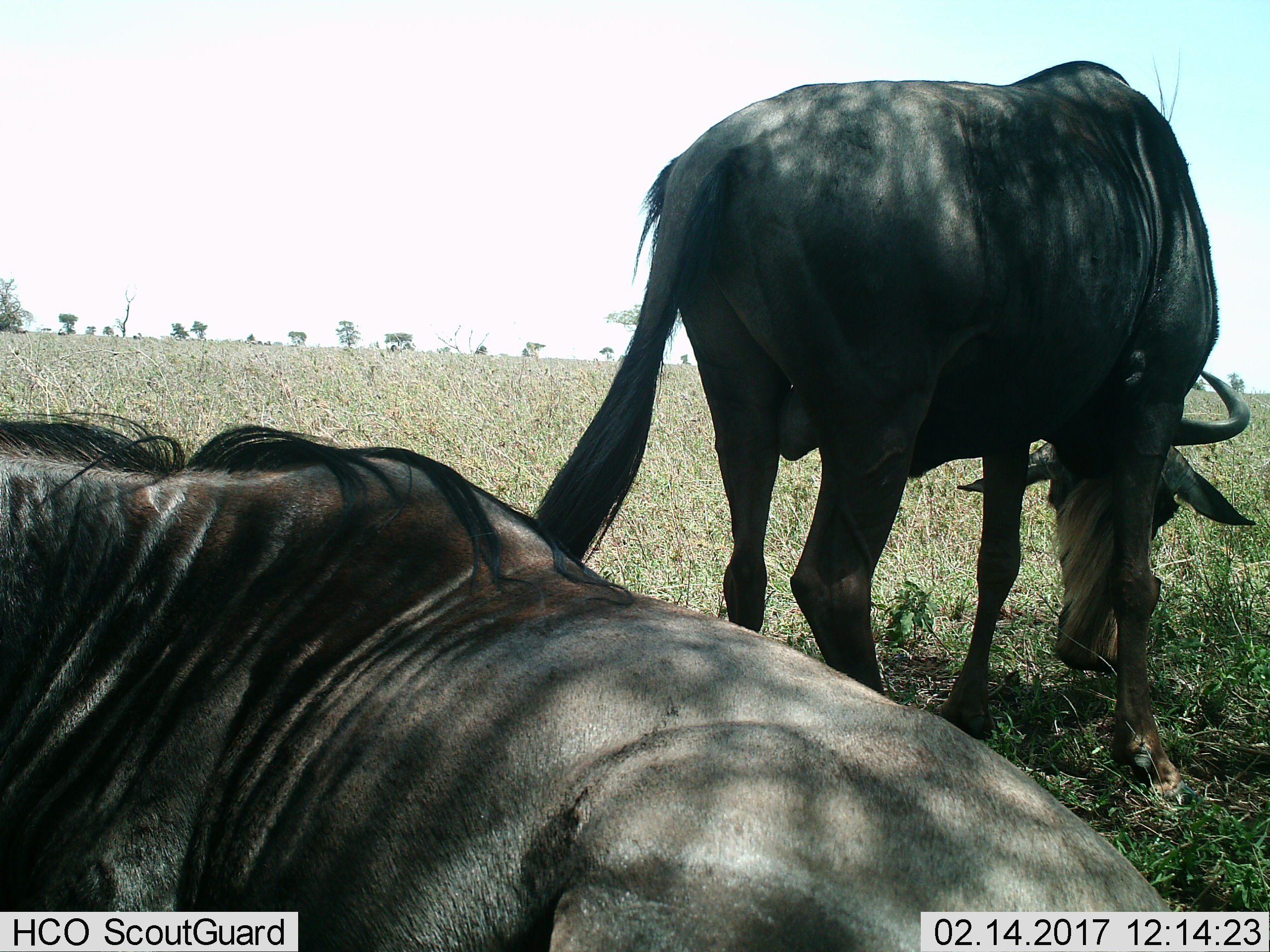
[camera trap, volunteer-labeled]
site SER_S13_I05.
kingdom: Animalia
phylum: Chordata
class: Mammalia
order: Artiodactyla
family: Bovidae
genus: Connochaetes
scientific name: Connochaetes taurinus taurinus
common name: blue wildebeest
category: wildebeestblue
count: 2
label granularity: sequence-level